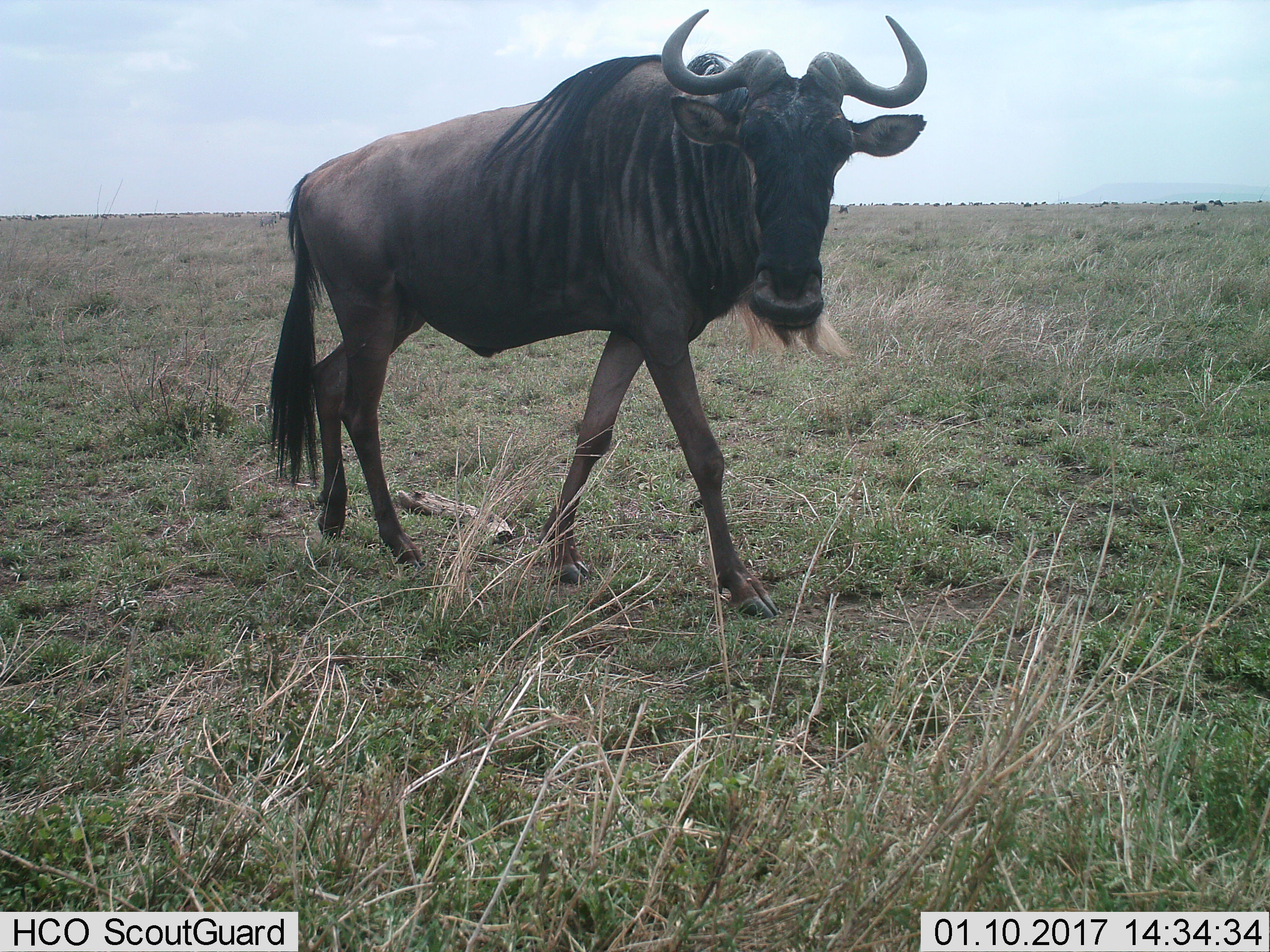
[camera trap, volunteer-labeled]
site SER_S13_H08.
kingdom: Animalia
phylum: Chordata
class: Mammalia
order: Artiodactyla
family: Bovidae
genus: Connochaetes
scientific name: Connochaetes taurinus taurinus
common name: blue wildebeest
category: wildebeestblue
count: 1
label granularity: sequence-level